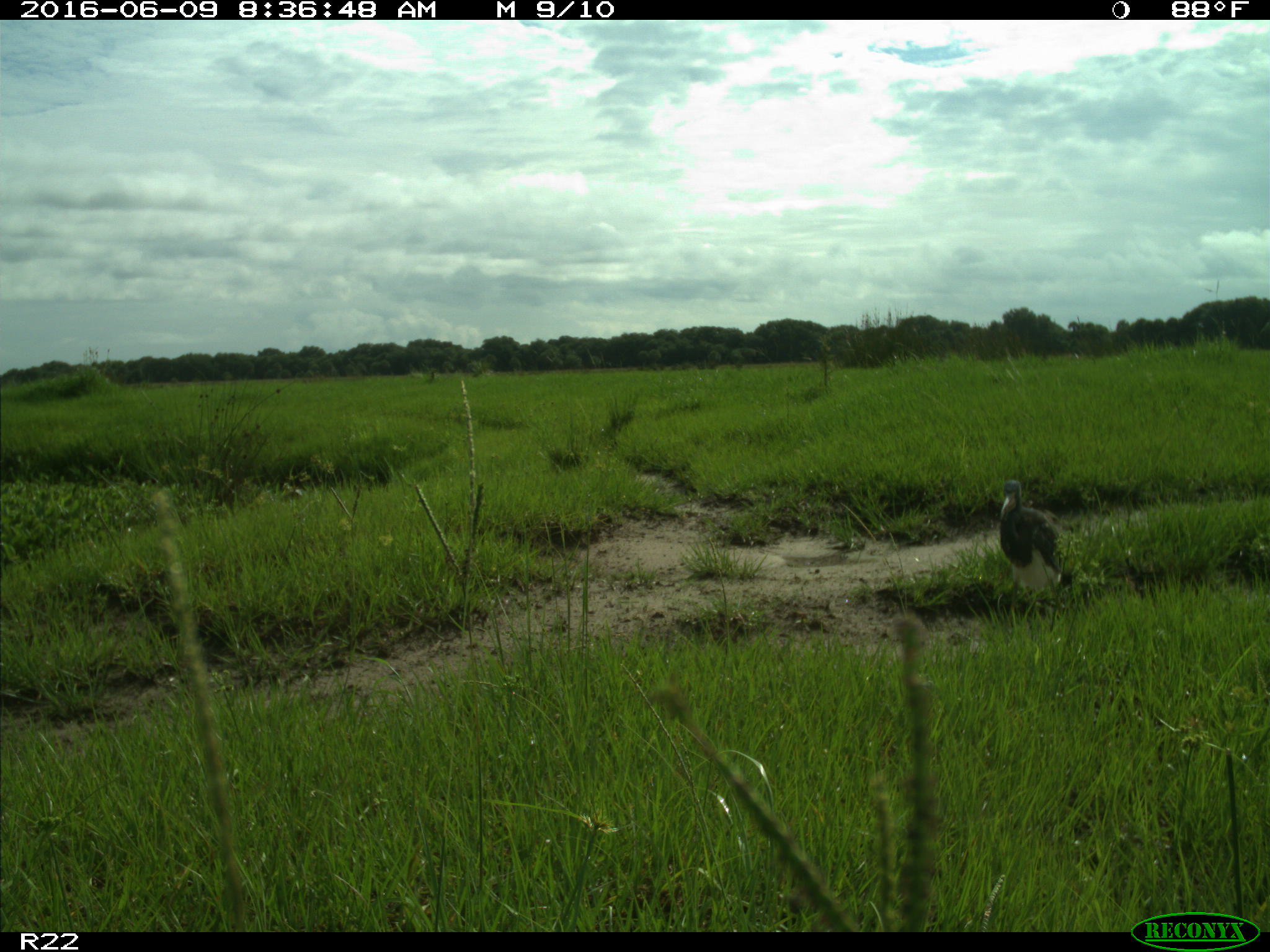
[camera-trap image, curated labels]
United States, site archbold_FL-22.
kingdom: Animalia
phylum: Chordata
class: Aves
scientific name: Aves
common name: birds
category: unidentified bird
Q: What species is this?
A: Unidentified bird (birds) (Aves).